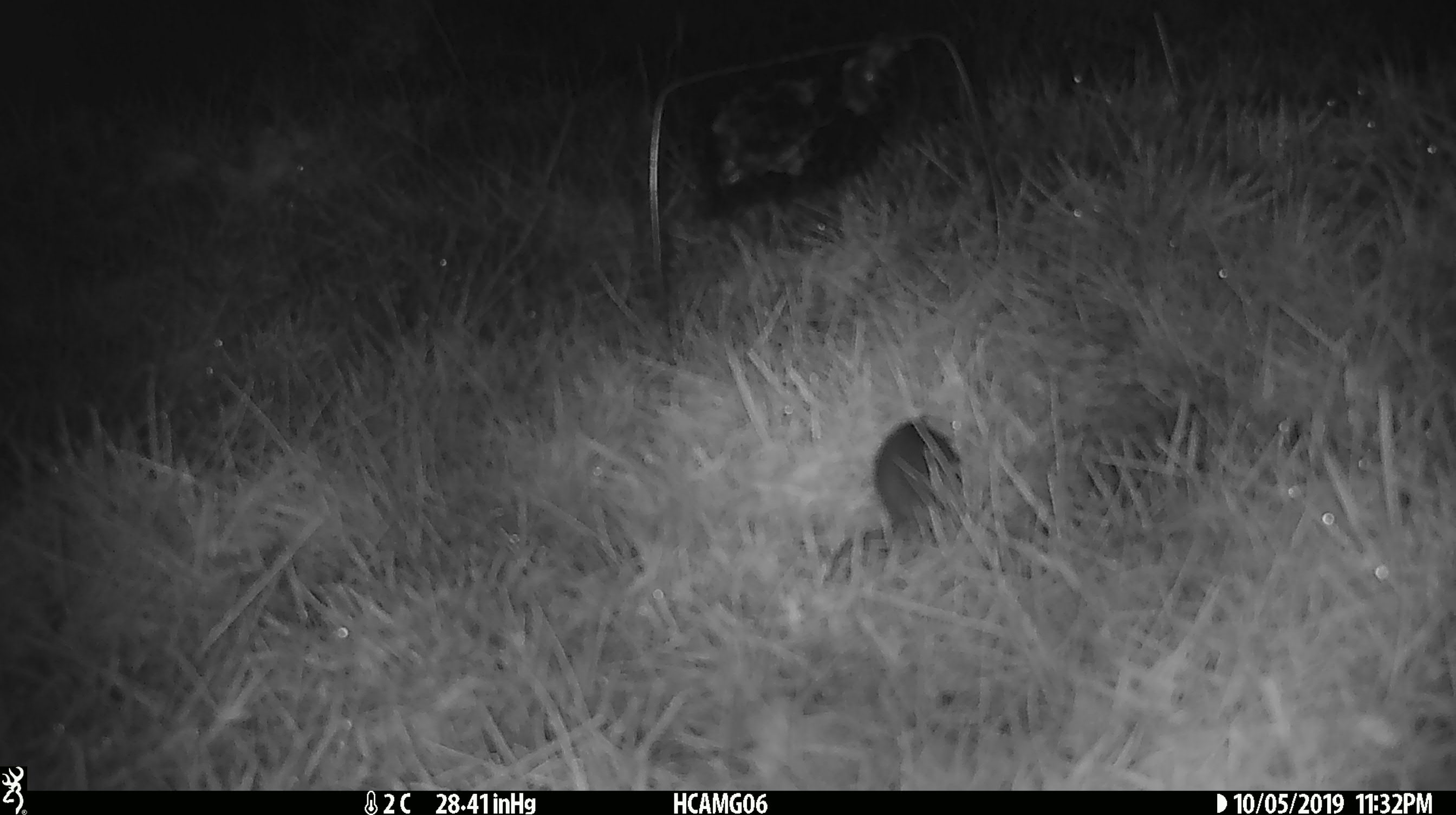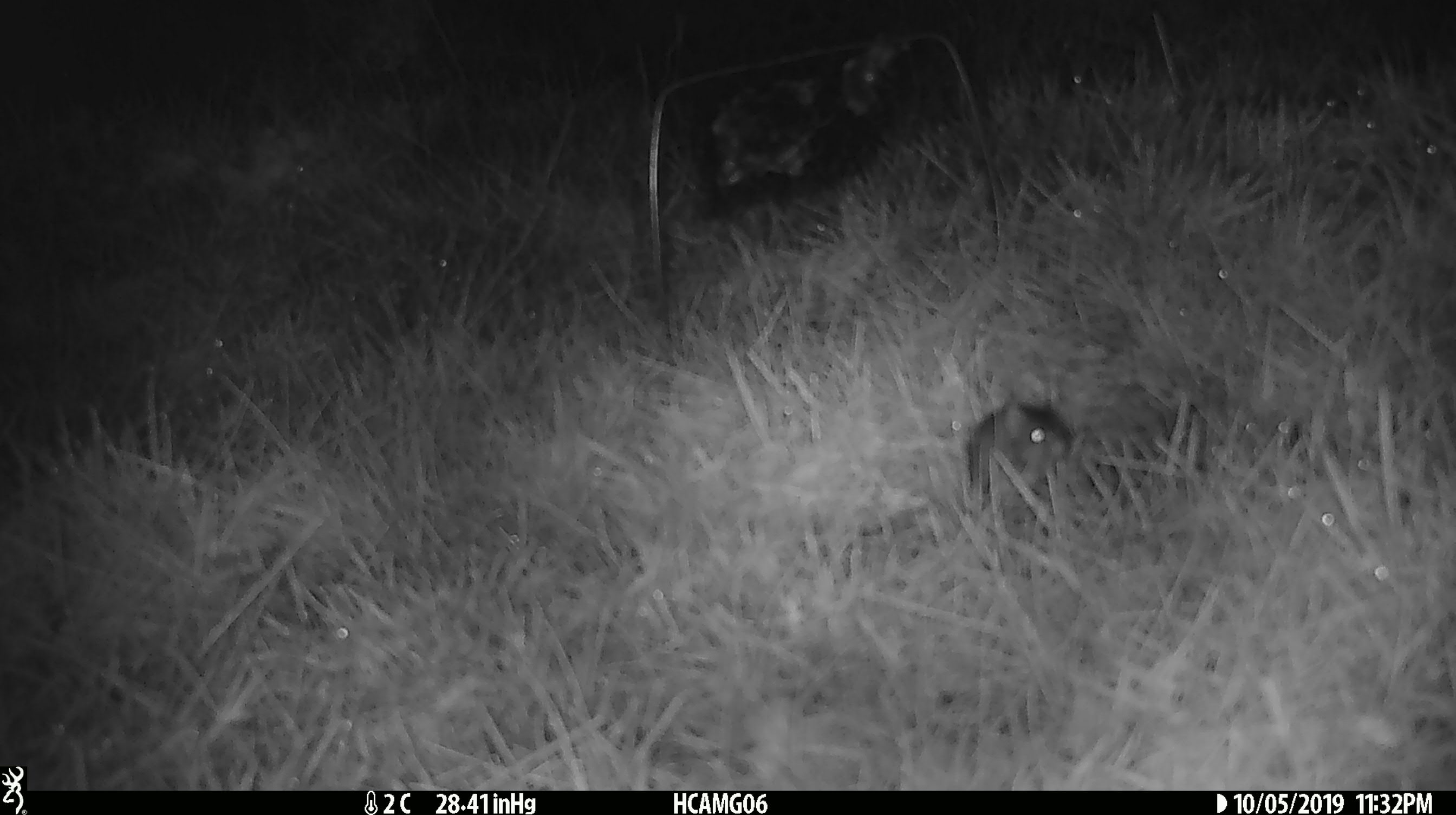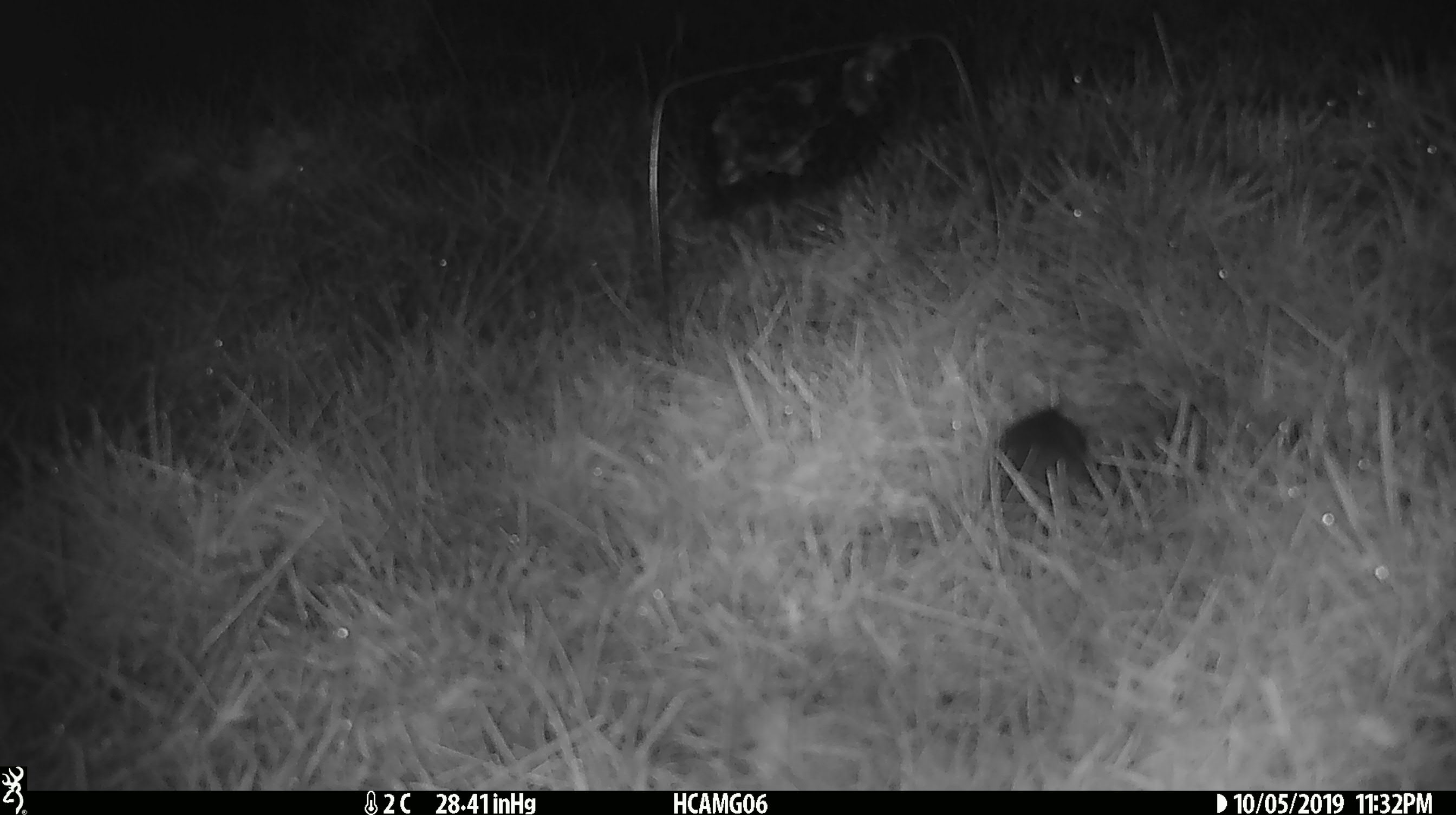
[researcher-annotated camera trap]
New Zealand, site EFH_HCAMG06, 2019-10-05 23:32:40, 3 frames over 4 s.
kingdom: Animalia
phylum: Chordata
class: Mammalia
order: Rodentia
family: Muridae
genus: Mus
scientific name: Mus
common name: mouse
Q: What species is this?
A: Mouse (Mus).